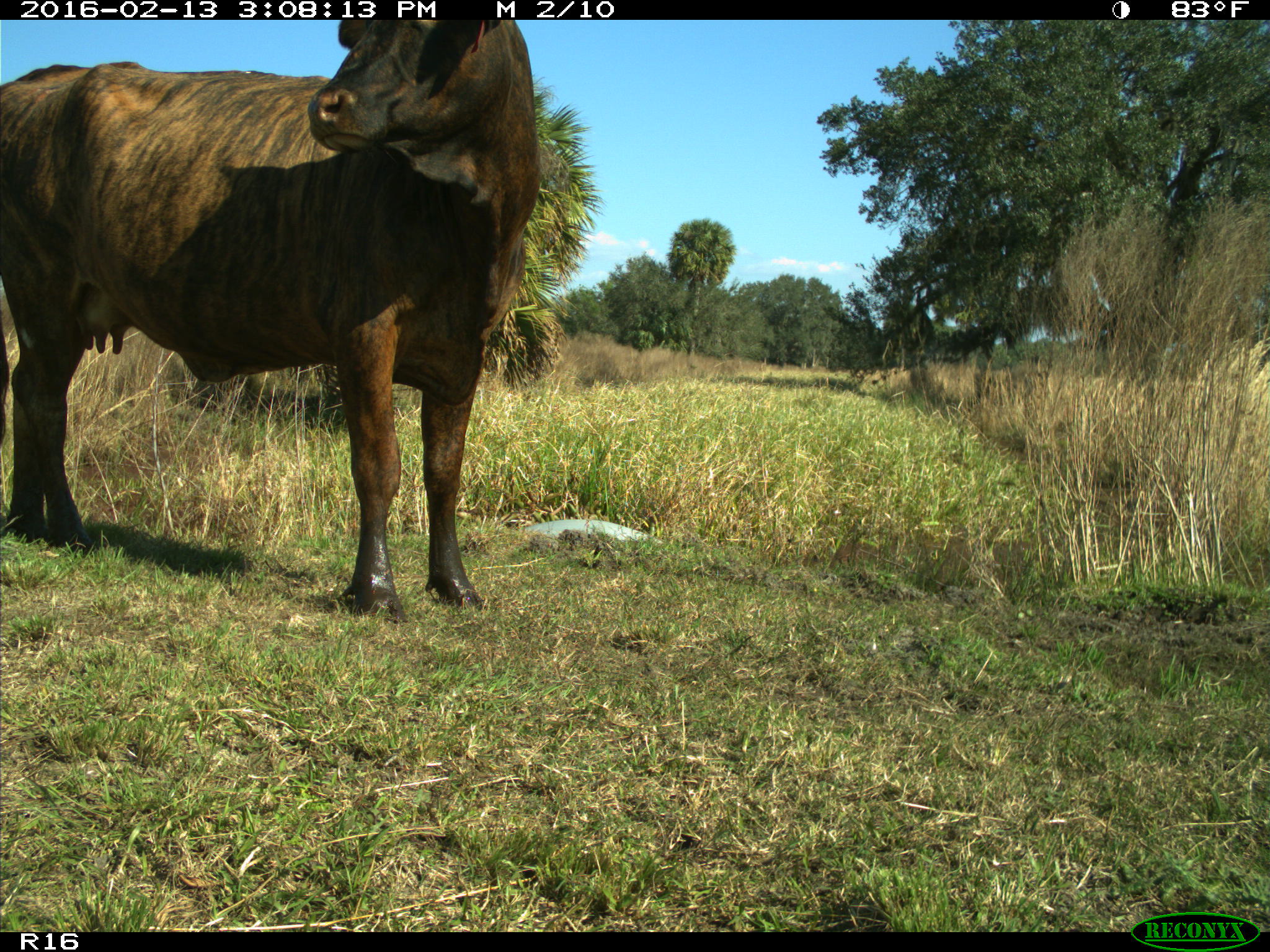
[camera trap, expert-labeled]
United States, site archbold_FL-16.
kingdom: Animalia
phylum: Chordata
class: Mammalia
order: Artiodactyla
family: Bovidae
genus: Bos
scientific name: Bos taurus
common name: domestic cow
Bos taurus (domestic cow).